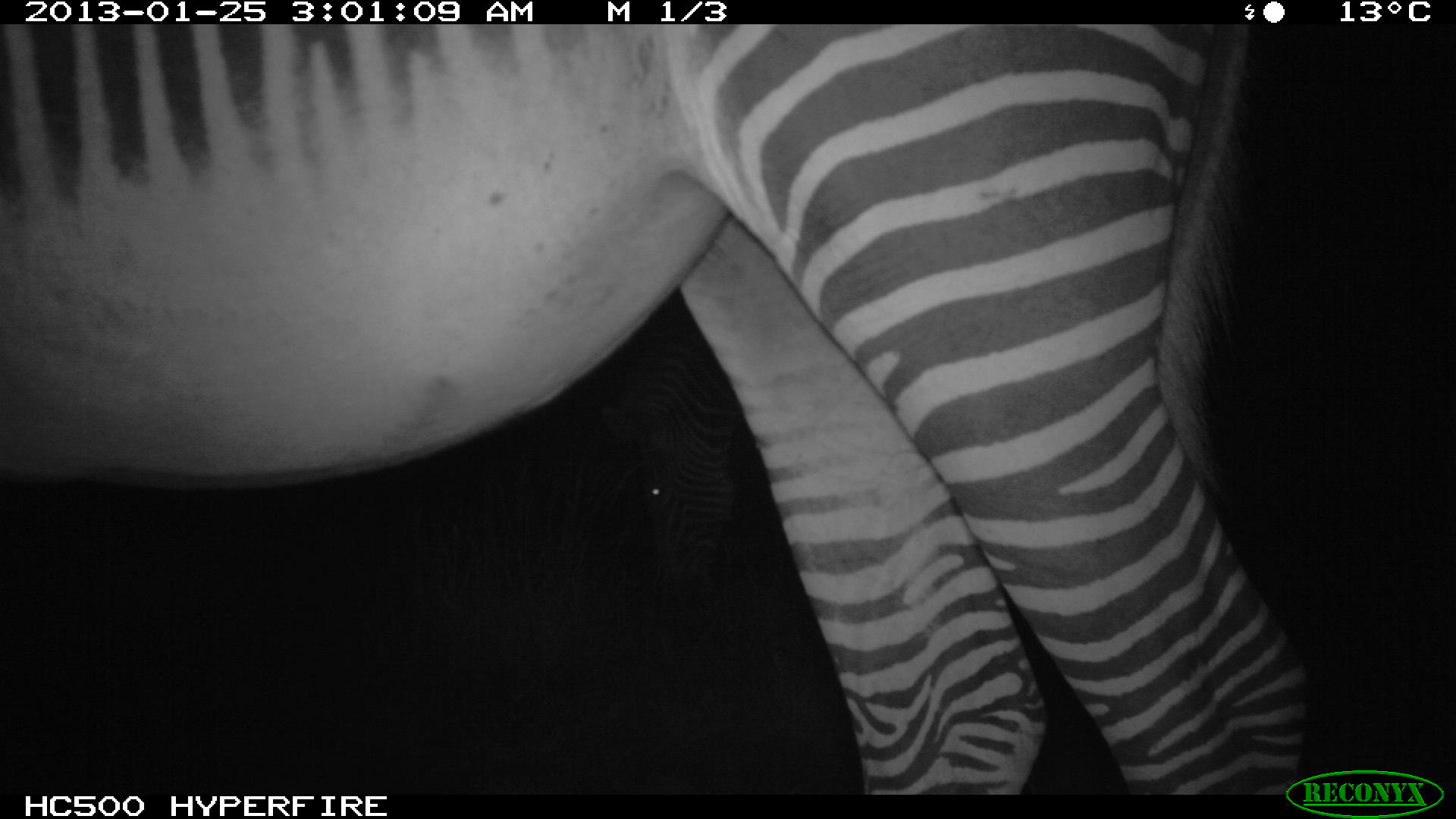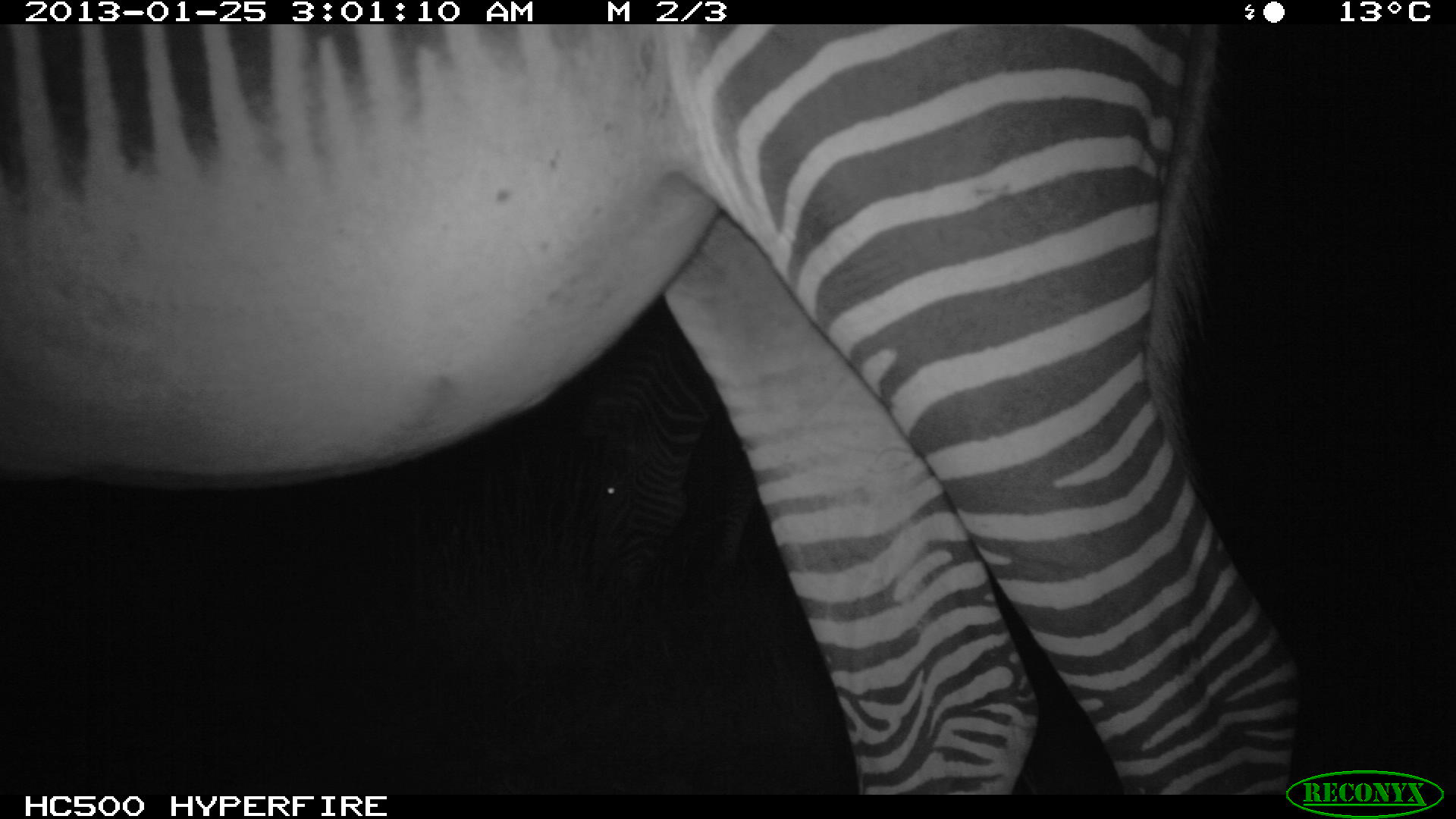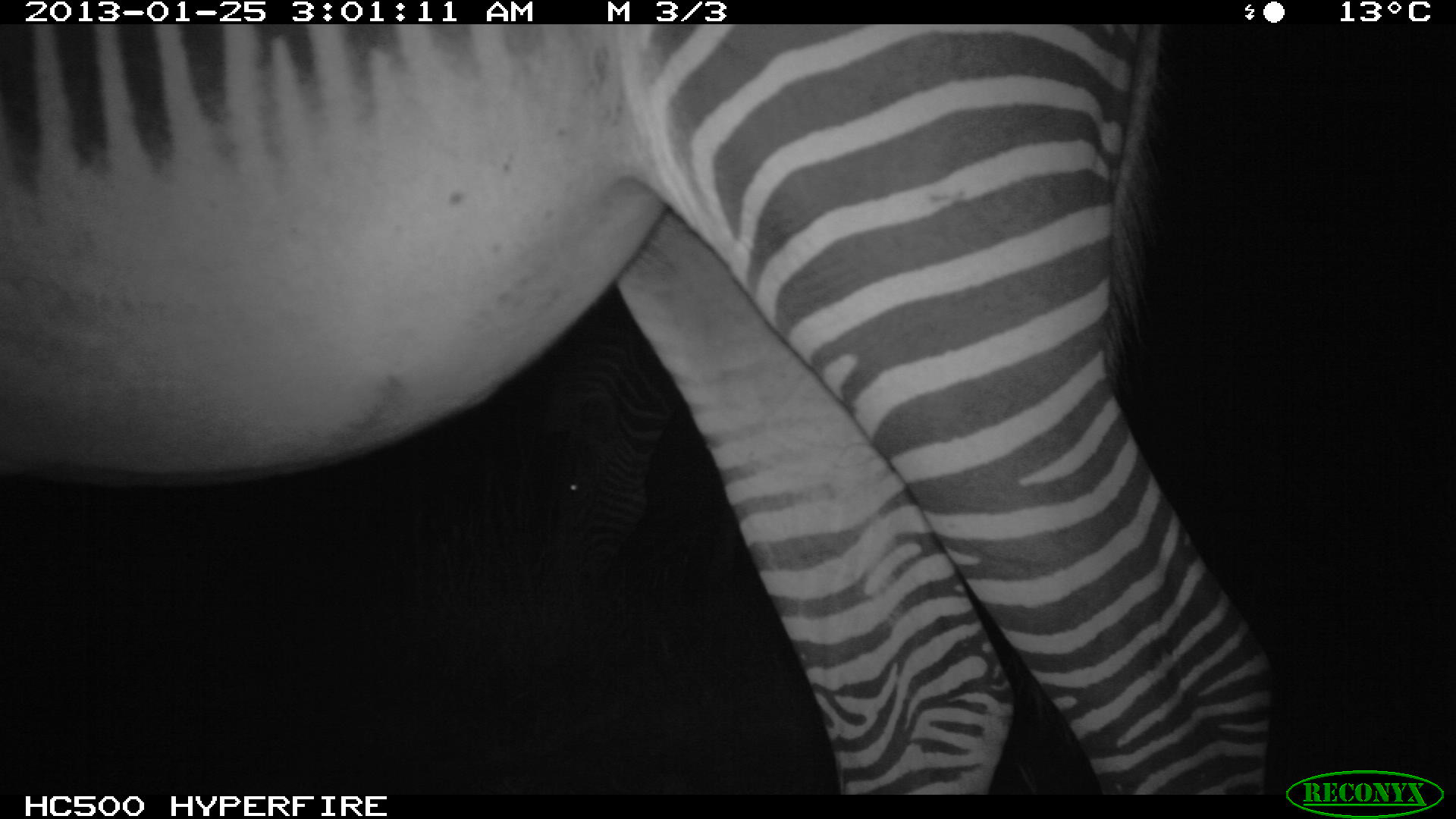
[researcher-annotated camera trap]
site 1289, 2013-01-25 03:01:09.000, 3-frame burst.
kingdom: Animalia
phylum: Chordata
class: Mammalia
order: Perissodactyla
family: Equidae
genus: Equus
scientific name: Equus grevyi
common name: grévy's zebra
Equus grevyi (grévy's zebra), count 2.